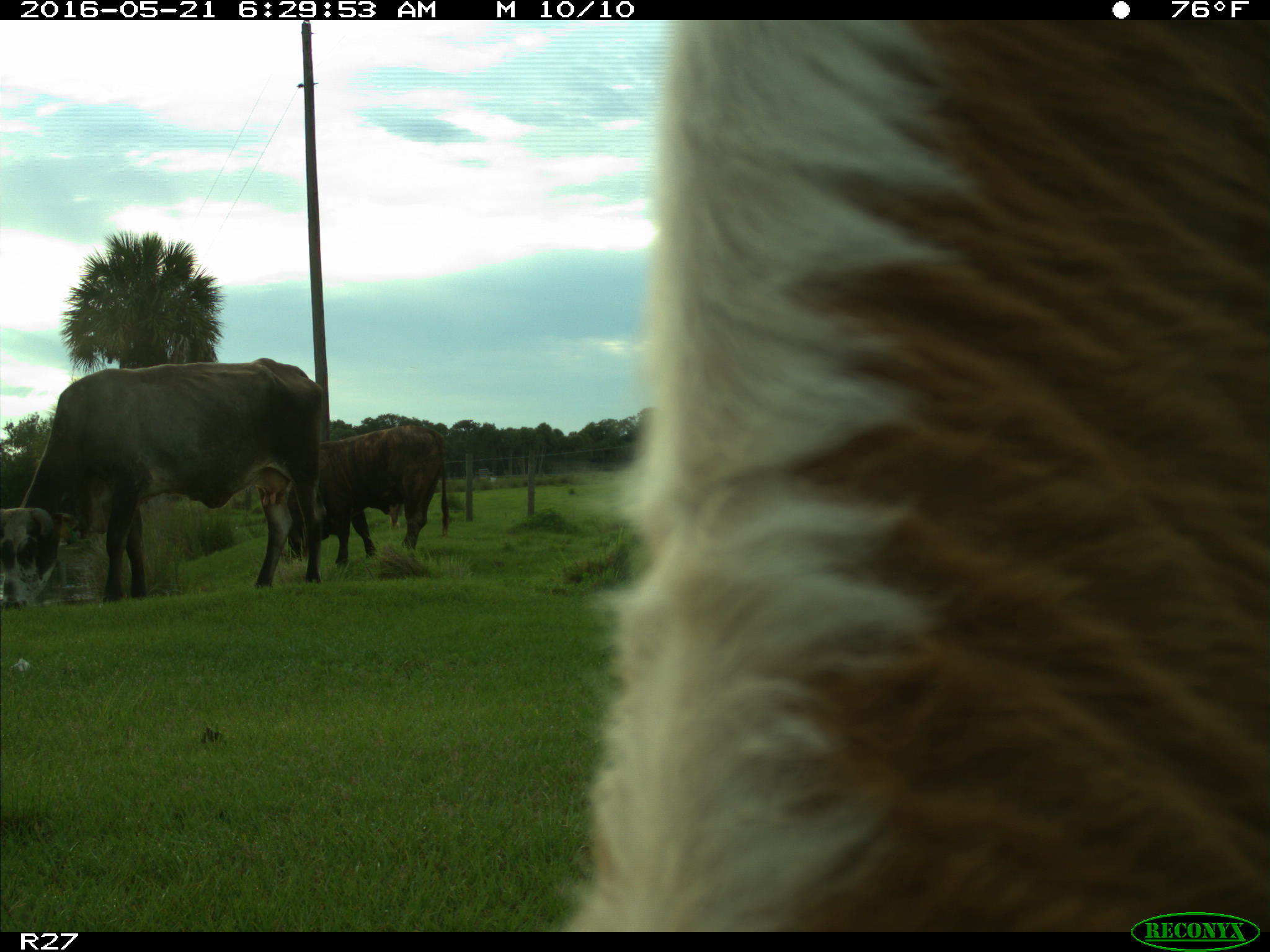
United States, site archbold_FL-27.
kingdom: Animalia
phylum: Chordata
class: Mammalia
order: Artiodactyla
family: Bovidae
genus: Bos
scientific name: Bos taurus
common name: domestic cow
Bos taurus (domestic cow).